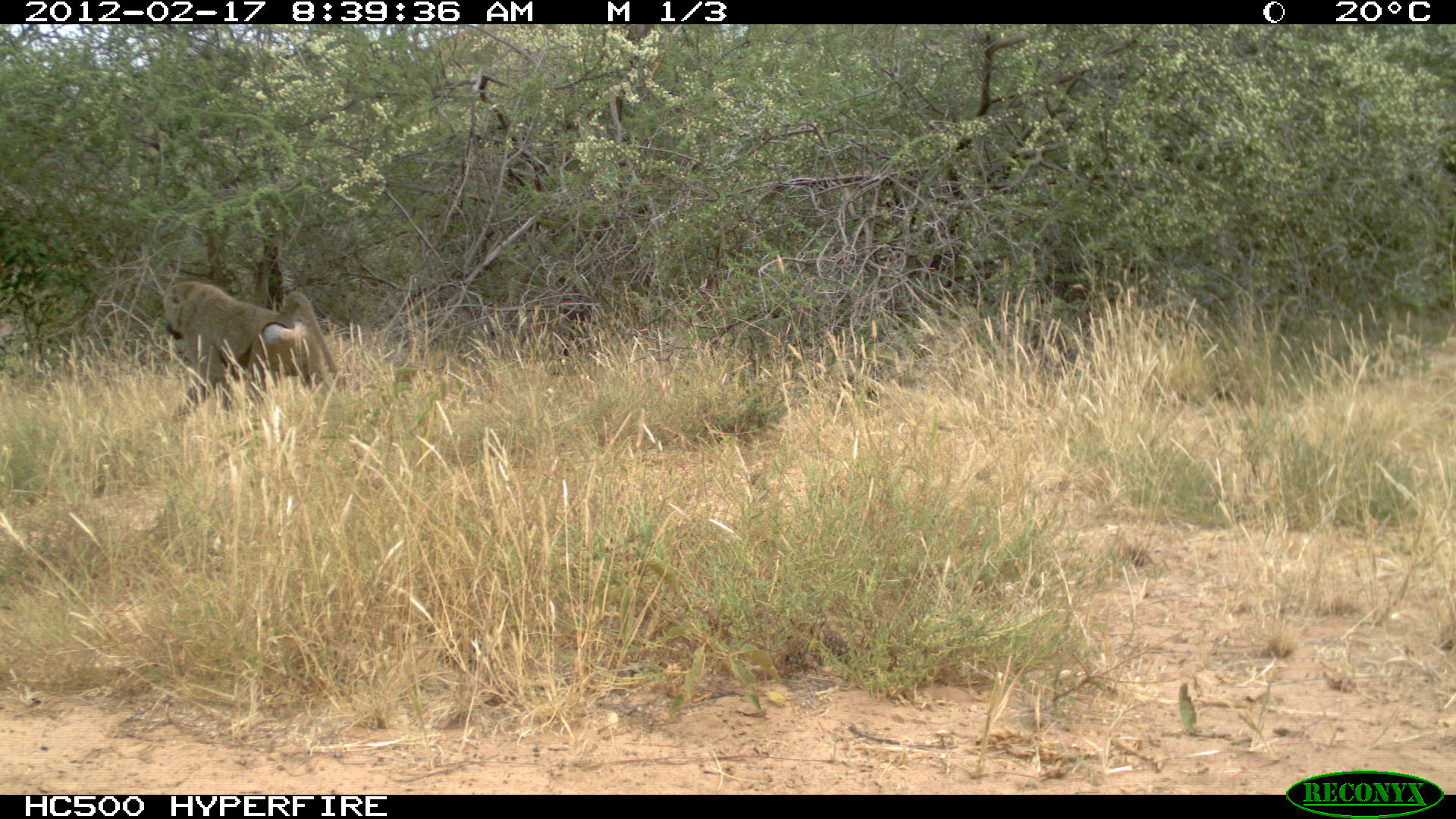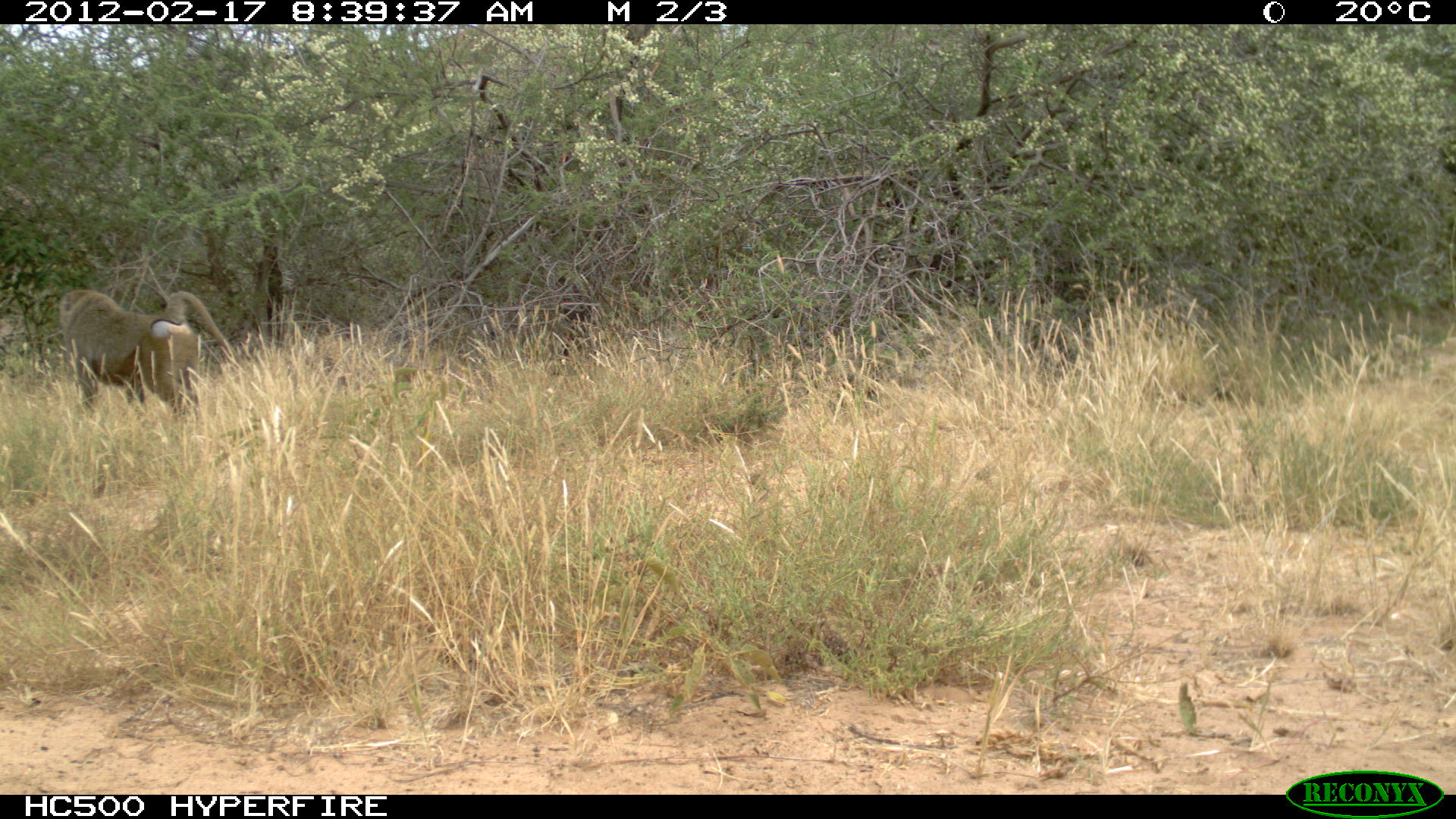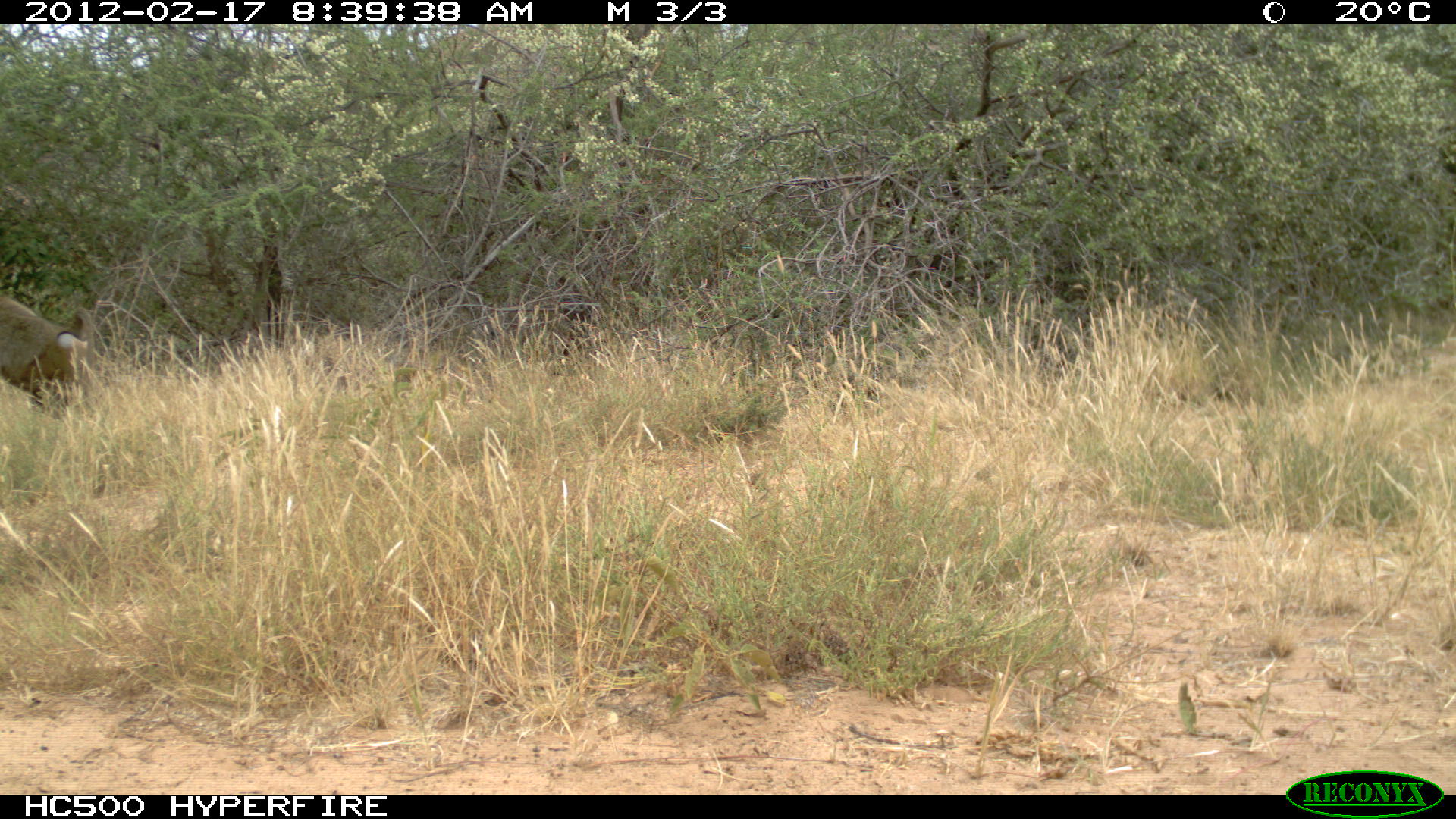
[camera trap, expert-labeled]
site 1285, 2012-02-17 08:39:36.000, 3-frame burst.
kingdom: Animalia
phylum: Chordata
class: Mammalia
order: Primates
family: Cercopithecidae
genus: Papio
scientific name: Papio anubis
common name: olive baboon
Papio anubis (olive baboon), count 1.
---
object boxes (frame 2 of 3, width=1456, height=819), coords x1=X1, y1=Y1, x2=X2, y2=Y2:
papio anubis: x1=57, y1=288, x2=235, y2=435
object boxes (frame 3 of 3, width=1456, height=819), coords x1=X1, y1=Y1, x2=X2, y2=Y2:
papio anubis: x1=0, y1=282, x2=96, y2=417